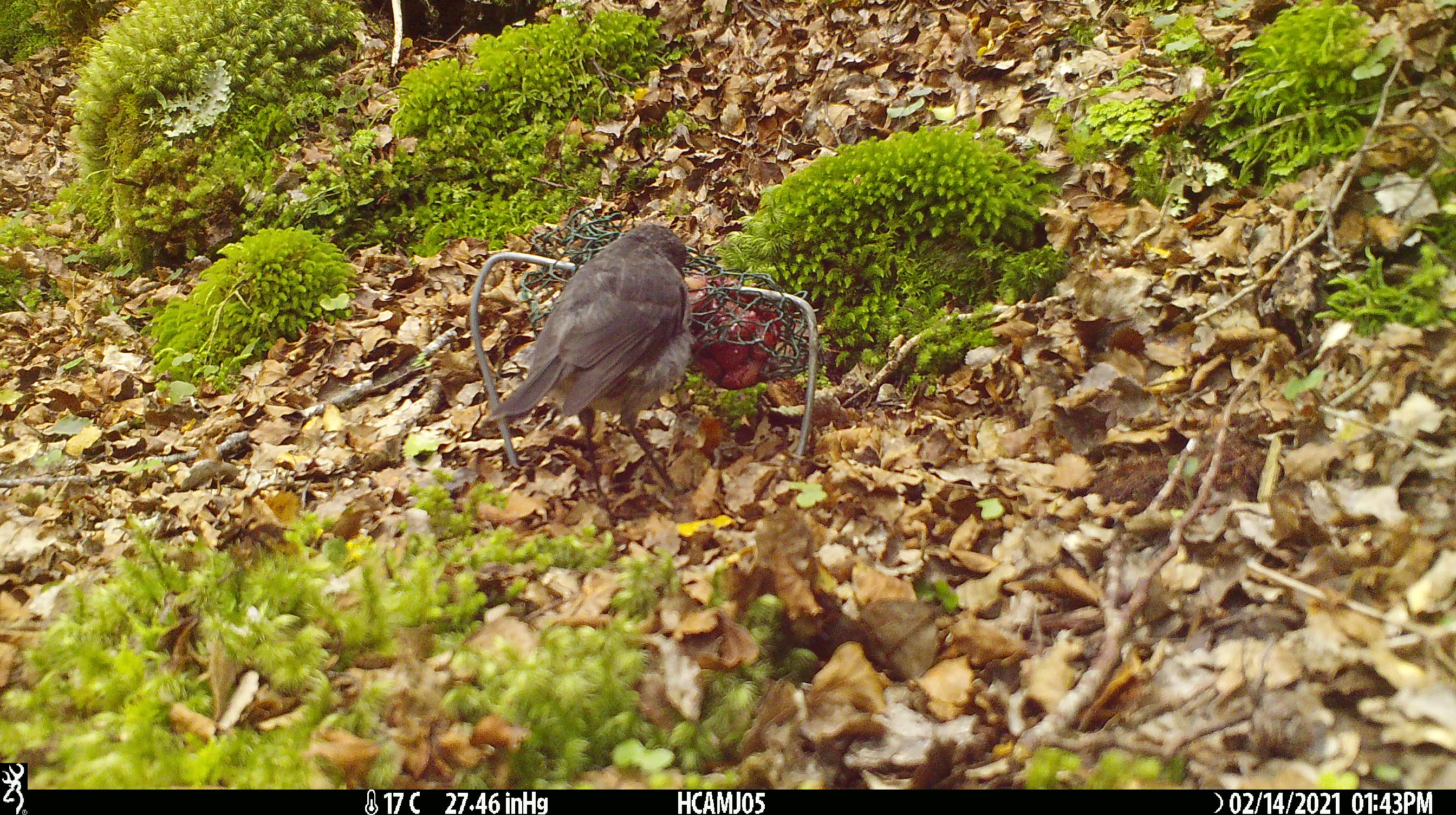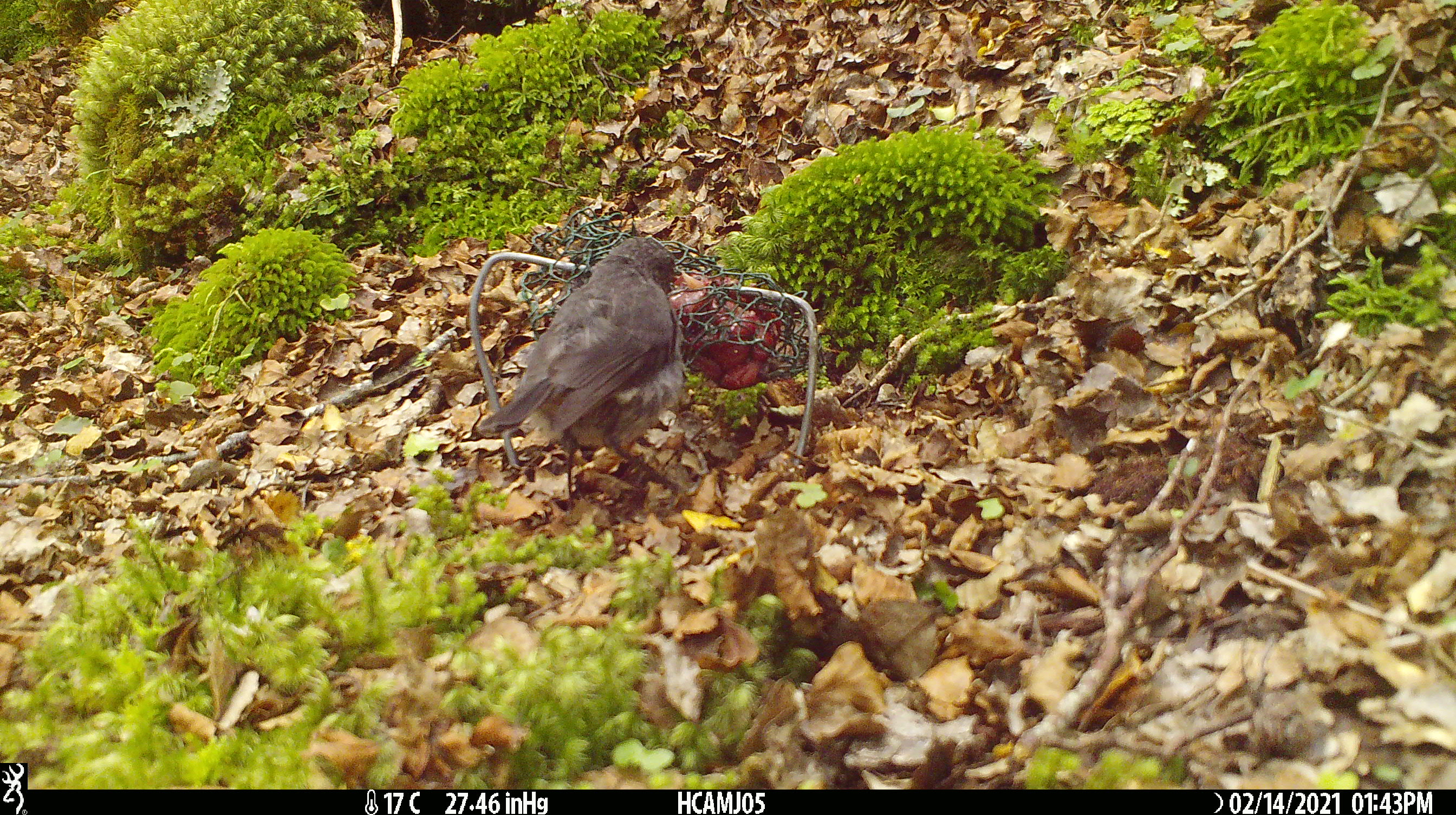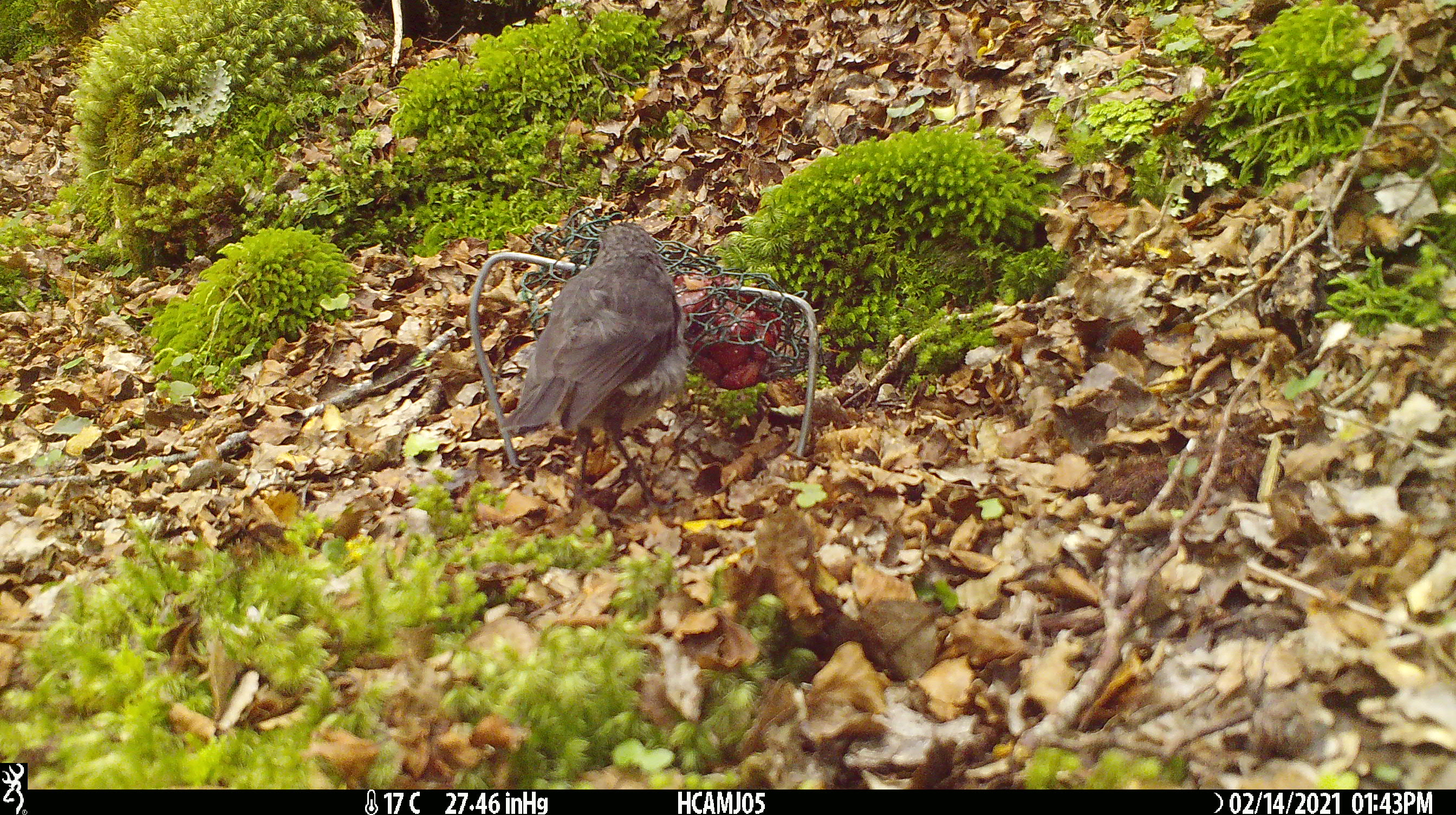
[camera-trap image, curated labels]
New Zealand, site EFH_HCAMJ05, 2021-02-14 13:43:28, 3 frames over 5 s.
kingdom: Animalia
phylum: Chordata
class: Aves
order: Passeriformes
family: Petroicidae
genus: Petroica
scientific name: Petroica australis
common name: new zealand robin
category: robin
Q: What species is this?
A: Robin (new zealand robin) (Petroica australis).